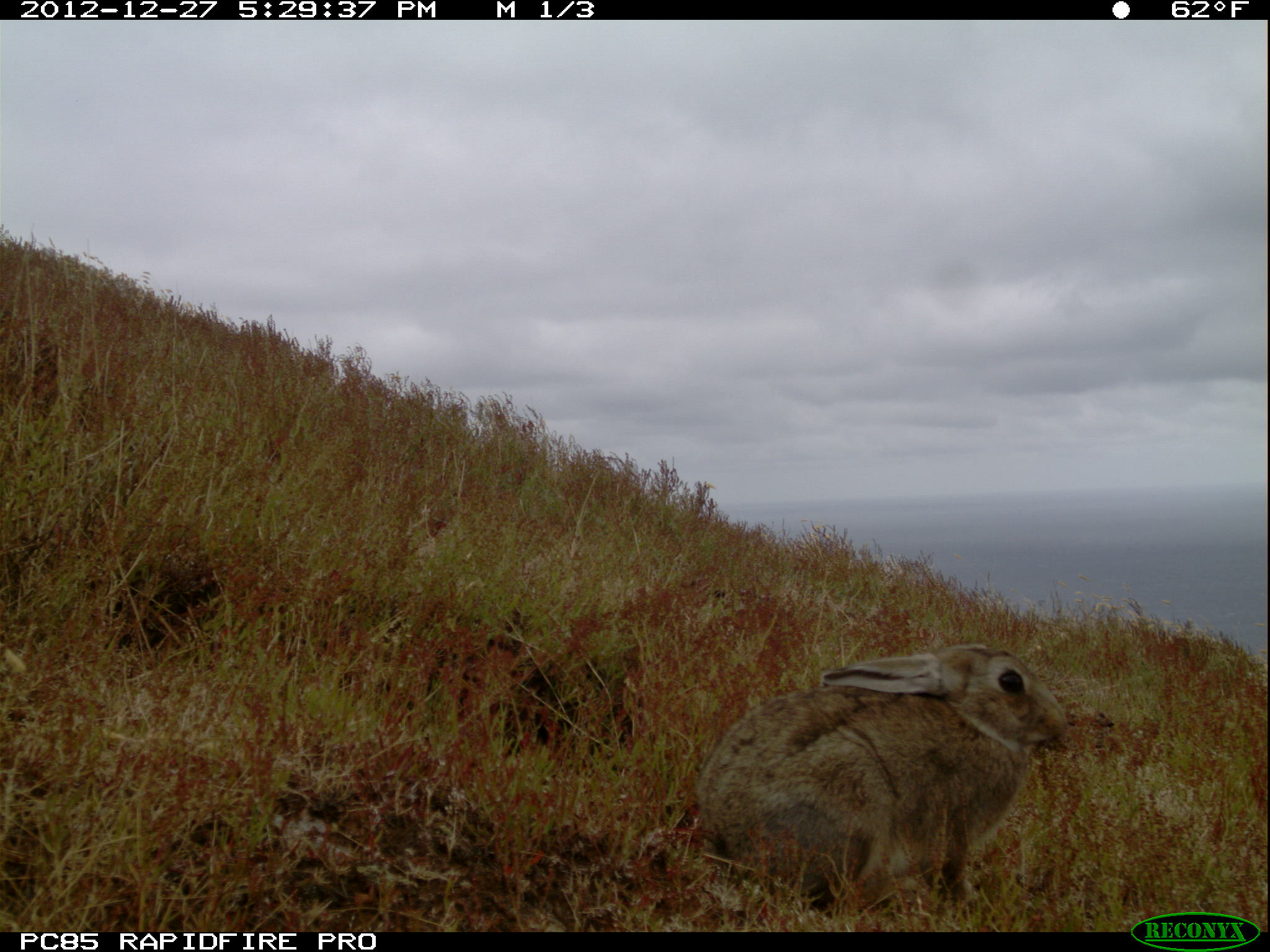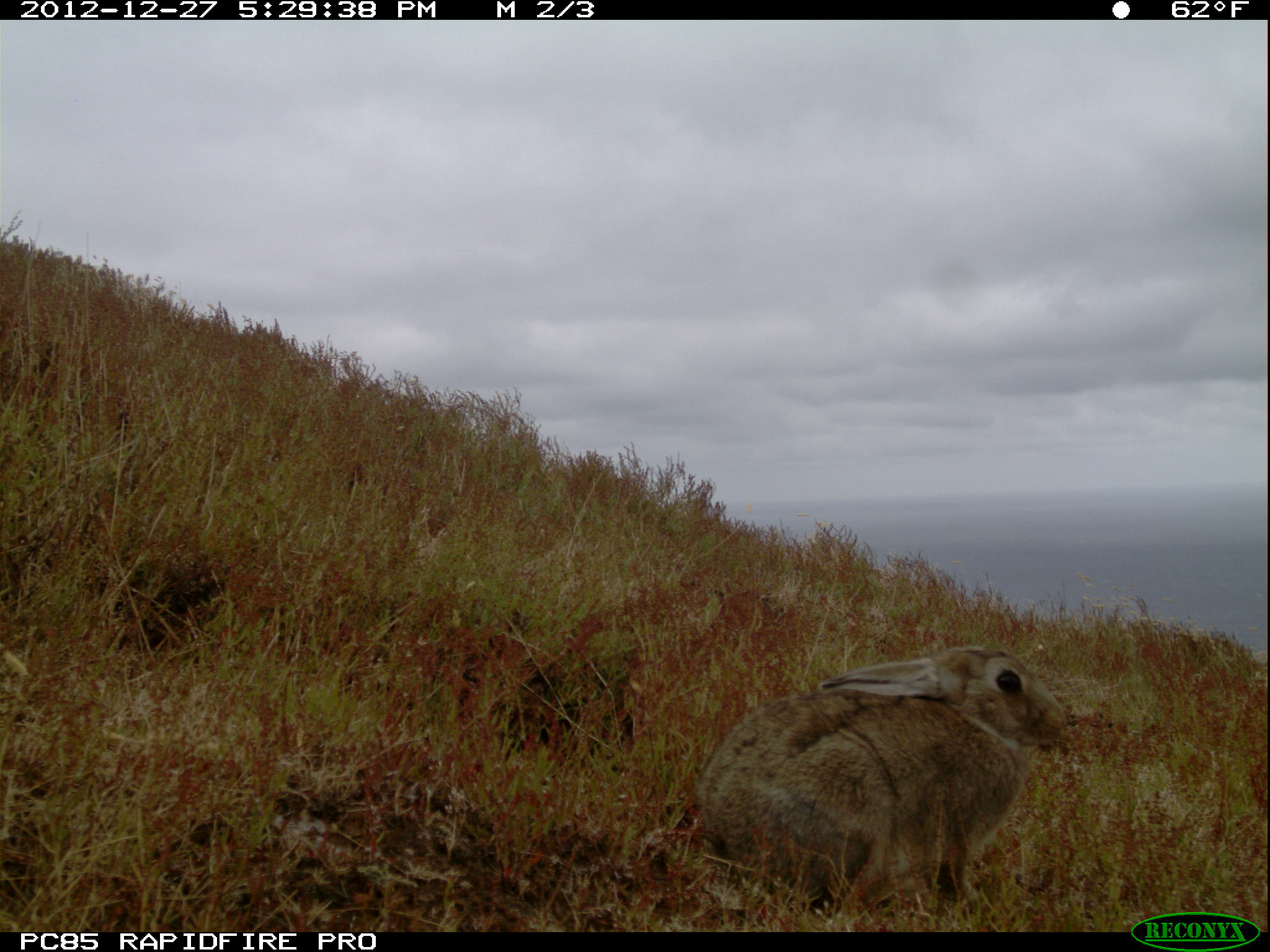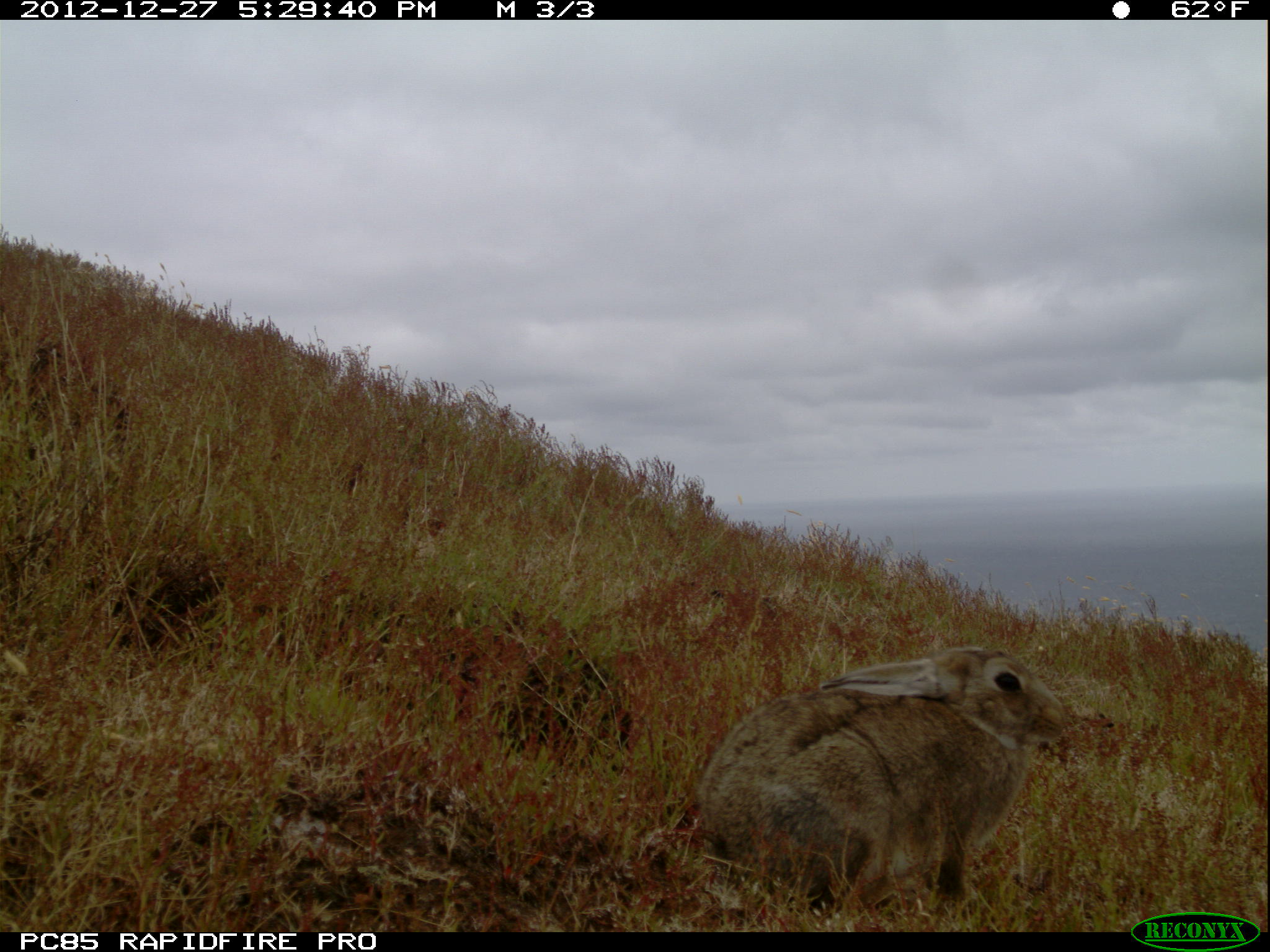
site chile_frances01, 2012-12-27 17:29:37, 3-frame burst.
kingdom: Animalia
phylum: Chordata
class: Mammalia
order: Lagomorpha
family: Leporidae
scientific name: Leporidae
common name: rabbits and hares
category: rabbit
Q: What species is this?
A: Rabbit (rabbits and hares) (Leporidae).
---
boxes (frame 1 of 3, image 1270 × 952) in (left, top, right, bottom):
rabbit: (686, 642, 1070, 920)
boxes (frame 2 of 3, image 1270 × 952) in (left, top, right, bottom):
rabbit: (690, 644, 1071, 923)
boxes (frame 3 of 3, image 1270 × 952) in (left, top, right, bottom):
rabbit: (685, 641, 1082, 922)